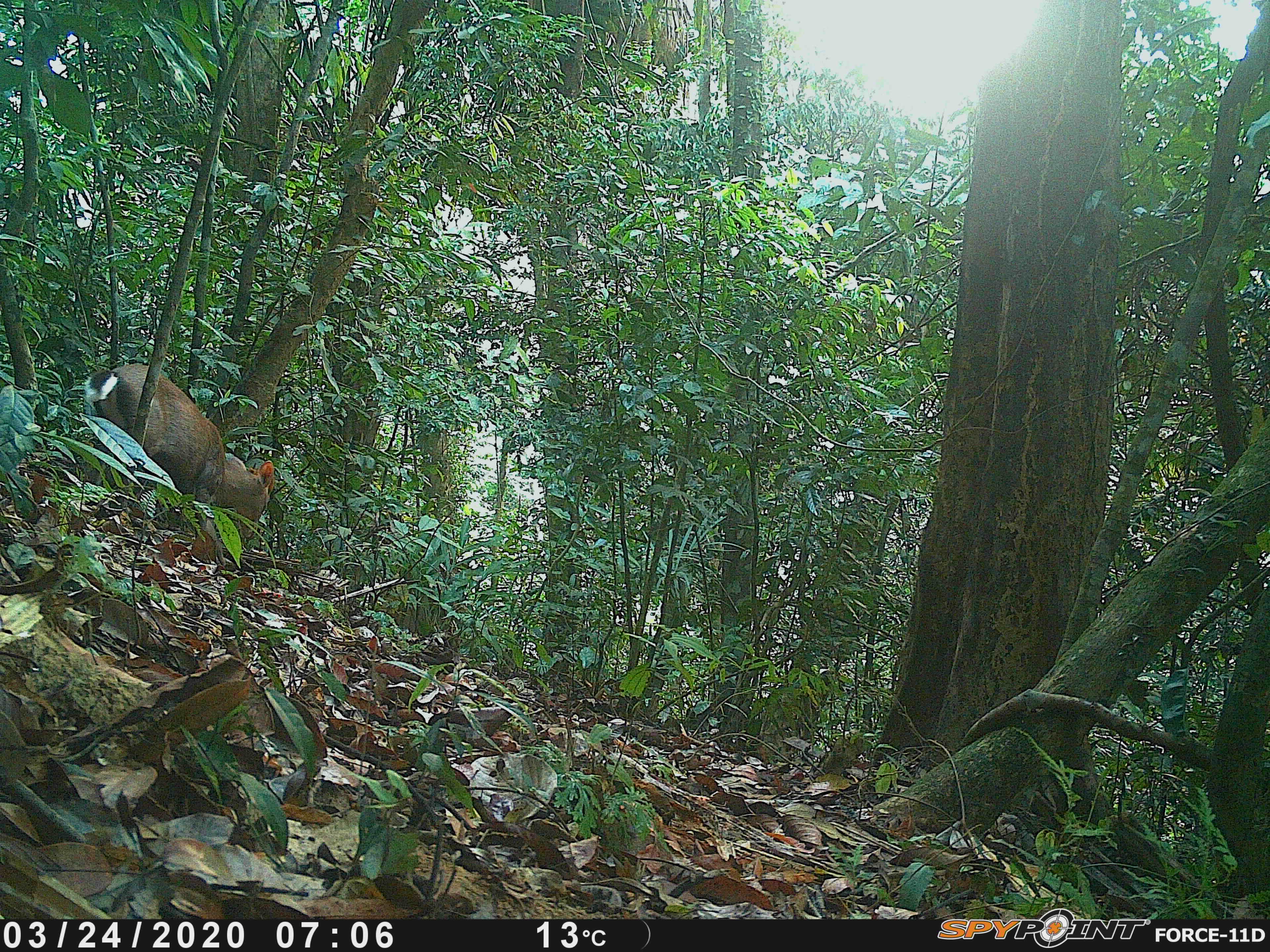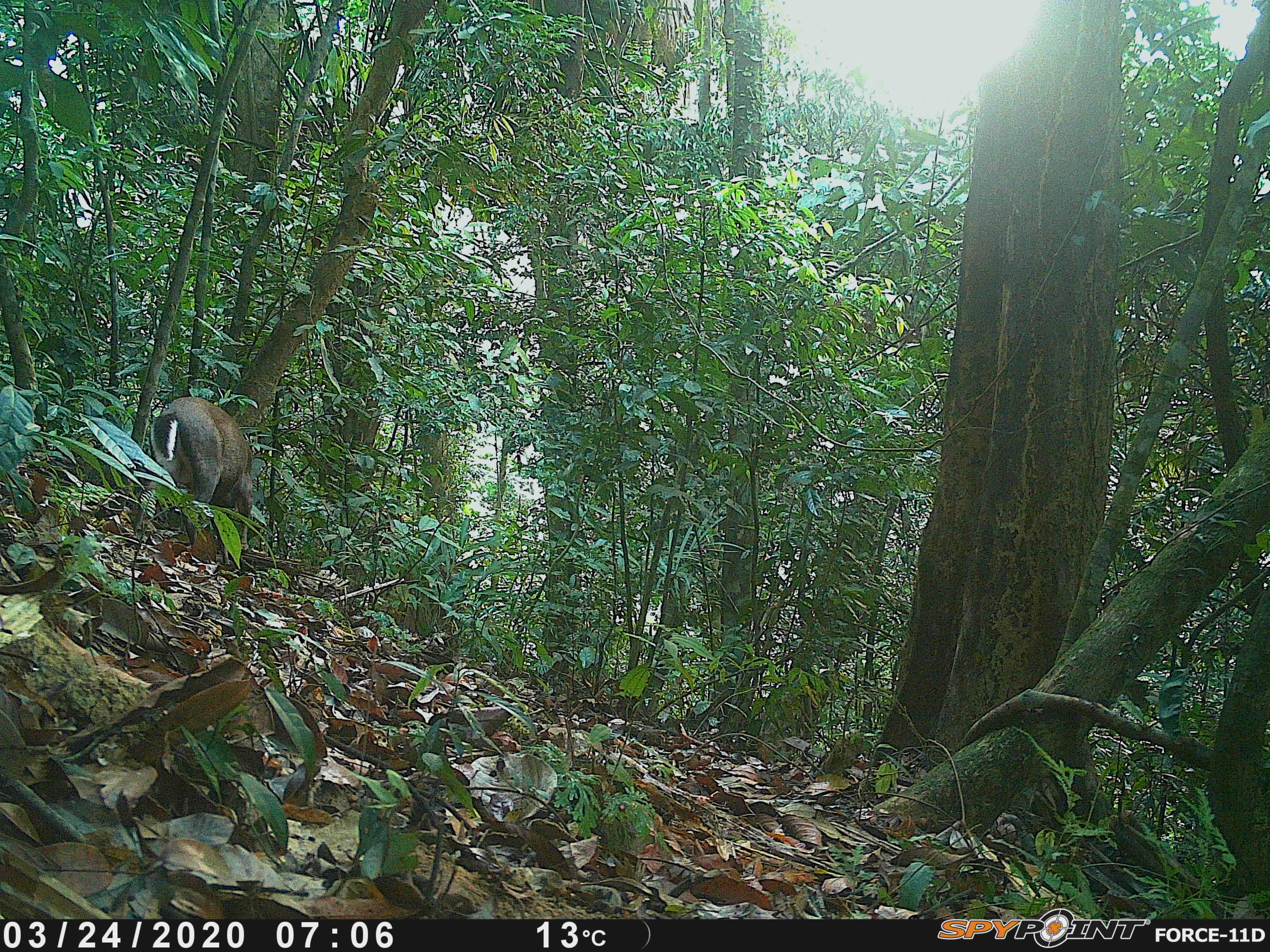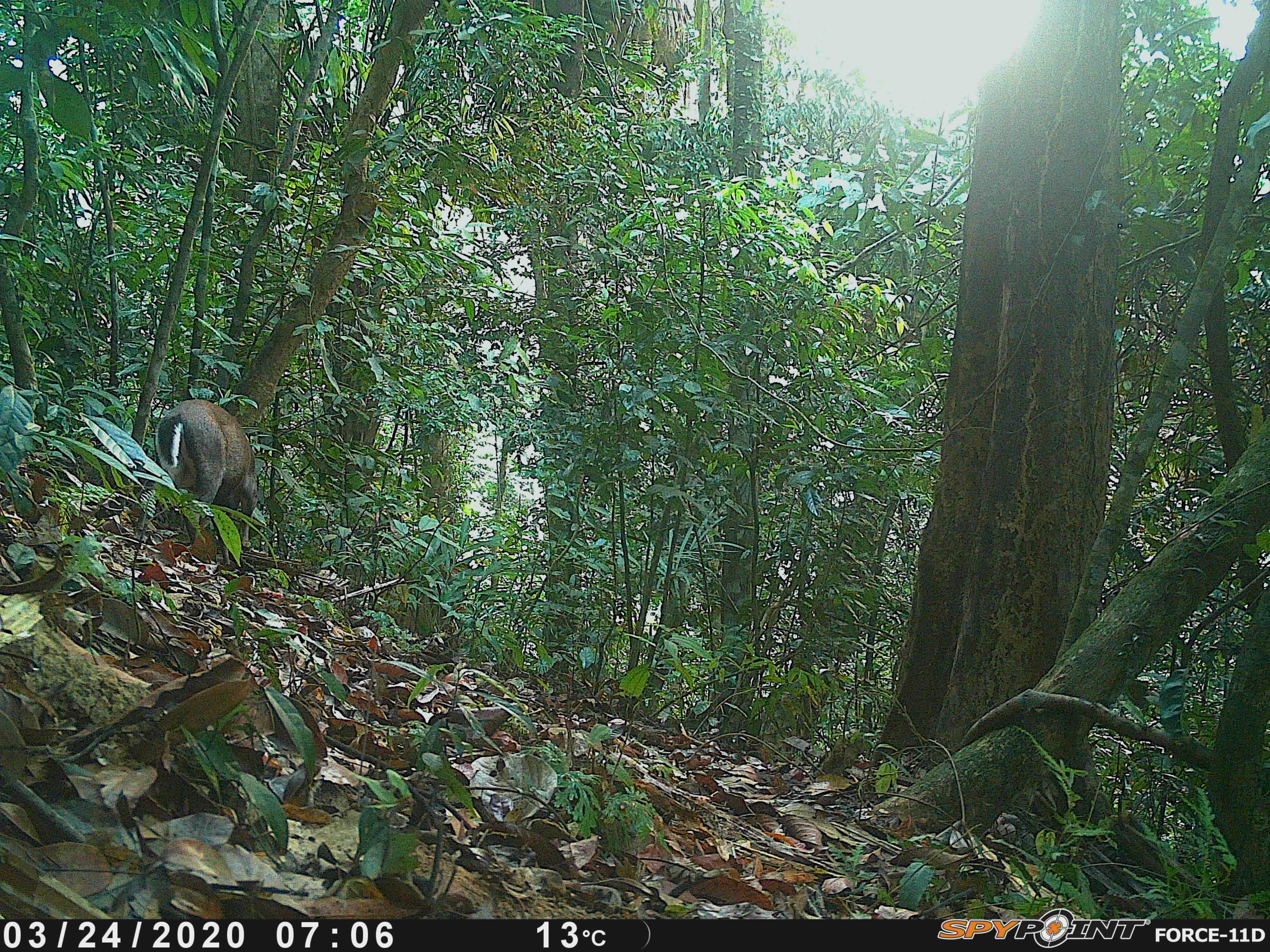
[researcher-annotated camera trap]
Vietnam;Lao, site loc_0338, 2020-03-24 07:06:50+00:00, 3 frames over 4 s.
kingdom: Animalia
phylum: Chordata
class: Mammalia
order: Artiodactyla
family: Cervidae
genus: Muntiacus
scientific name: Muntiacus rooseveltorum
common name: roosevelt's muntjac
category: roosevelts muntjac group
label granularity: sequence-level